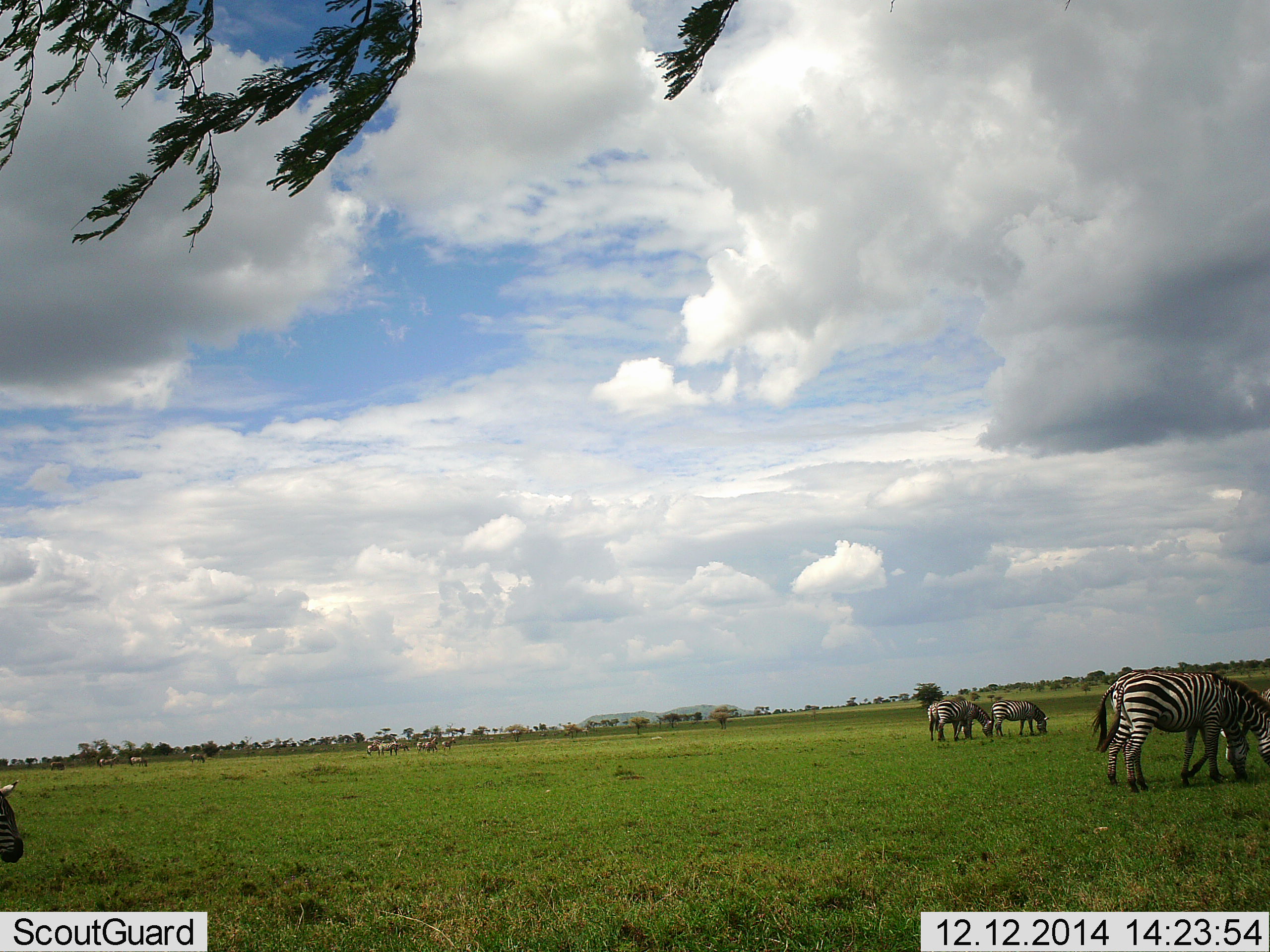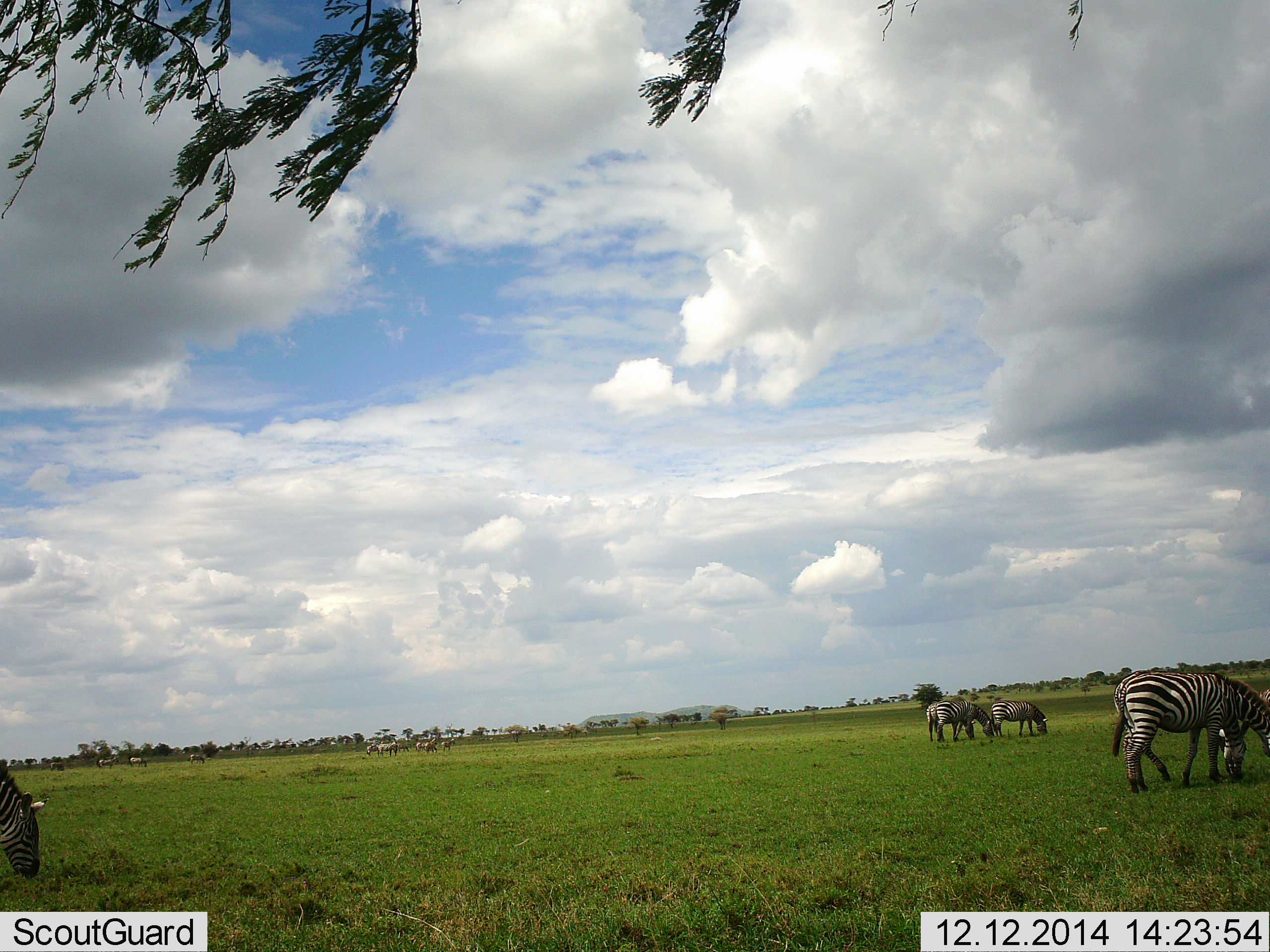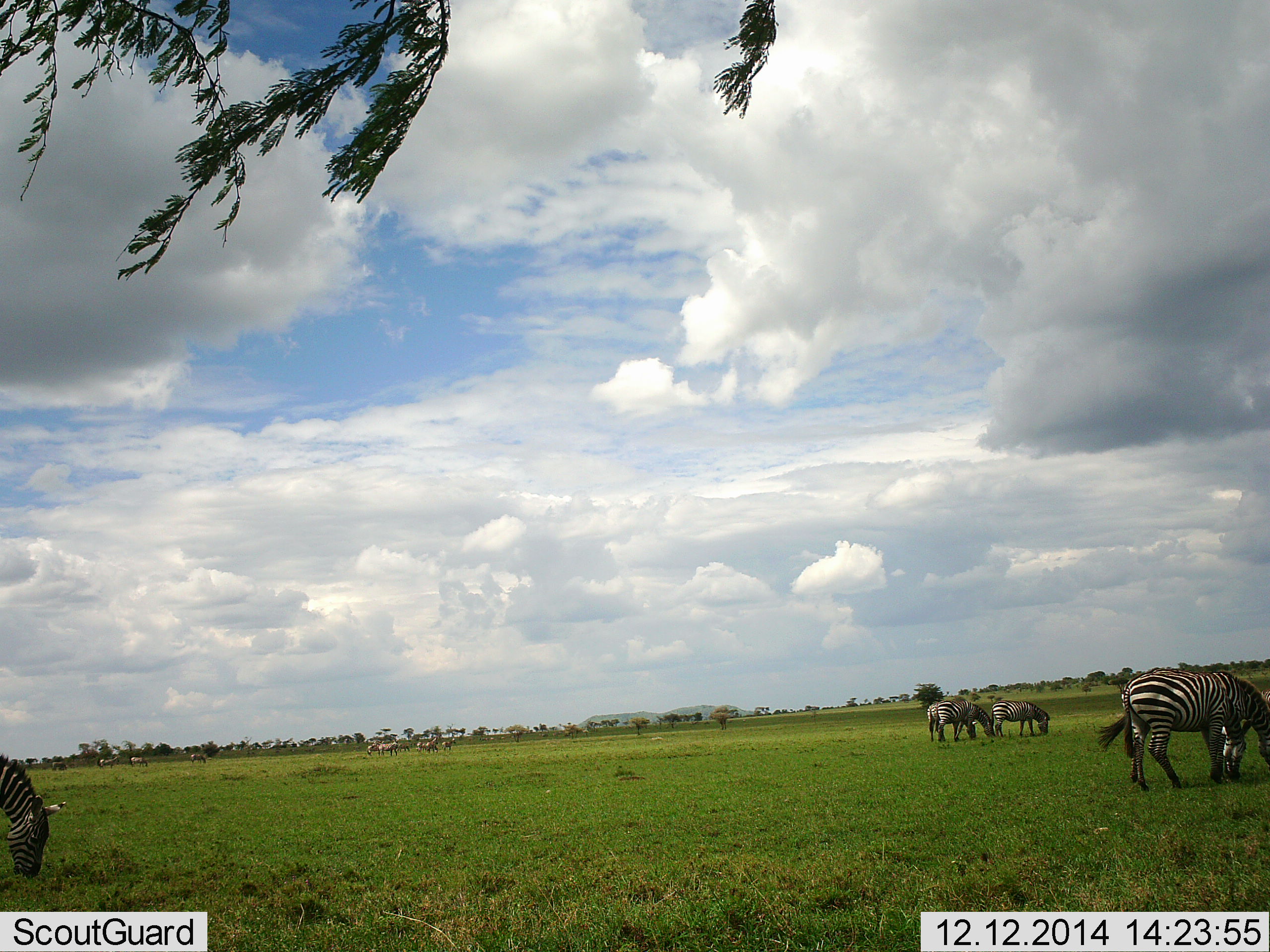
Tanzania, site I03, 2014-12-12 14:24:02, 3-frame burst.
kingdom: Animalia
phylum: Chordata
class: Mammalia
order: Perissodactyla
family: Equidae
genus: Equus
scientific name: Equus quagga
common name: plains zebra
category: zebra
Zebra (plains zebra) (Equus quagga), count 6. Behavior (volunteer vote fractions): standing 27%, resting 0%, moving 0%, interacting 0%. Young present (vote fraction): 0%. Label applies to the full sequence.